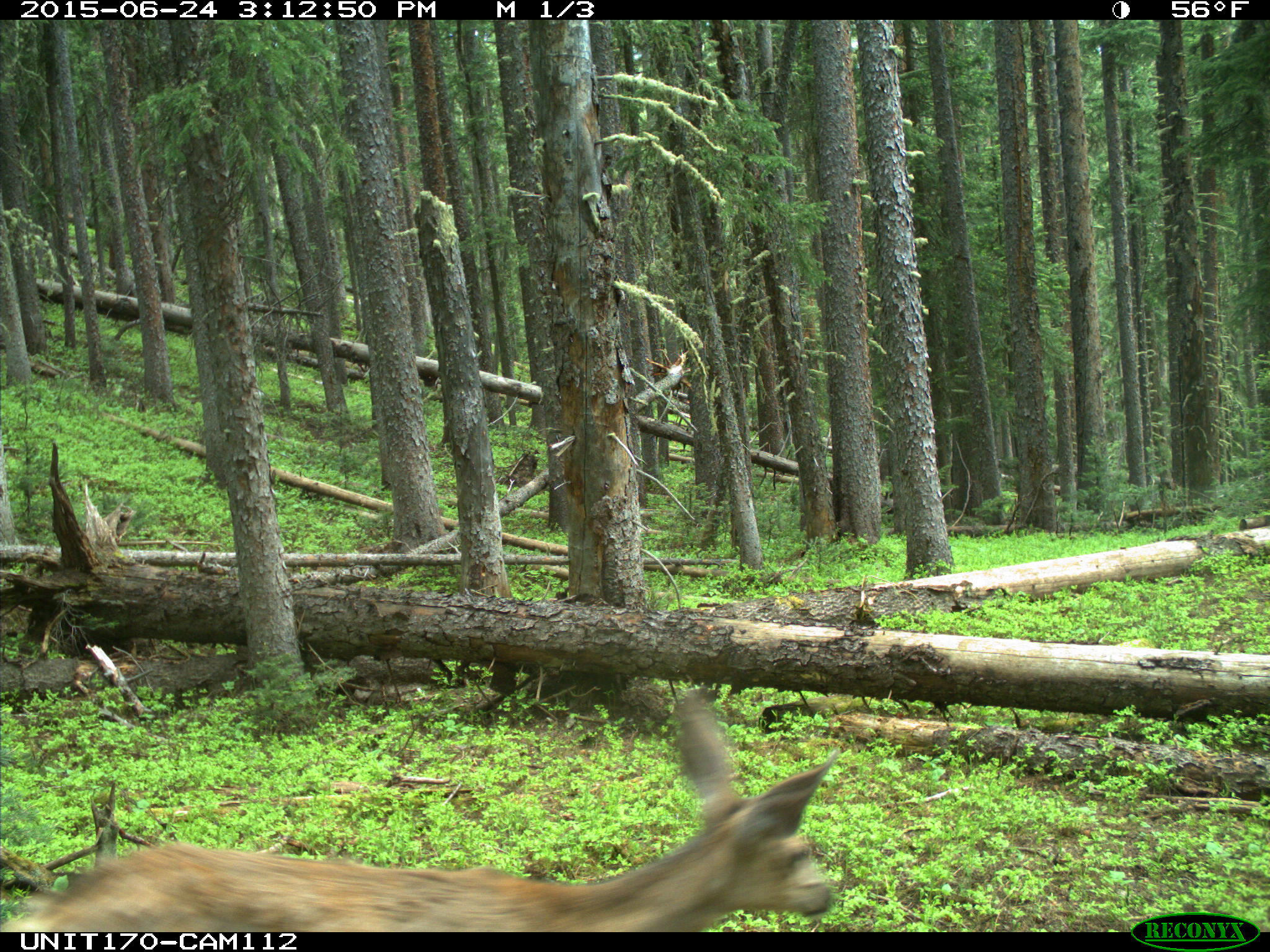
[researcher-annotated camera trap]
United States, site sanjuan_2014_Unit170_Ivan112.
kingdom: Animalia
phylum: Chordata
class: Mammalia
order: Artiodactyla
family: Cervidae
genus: Odocoileus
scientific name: Odocoileus hemionus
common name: mule deer